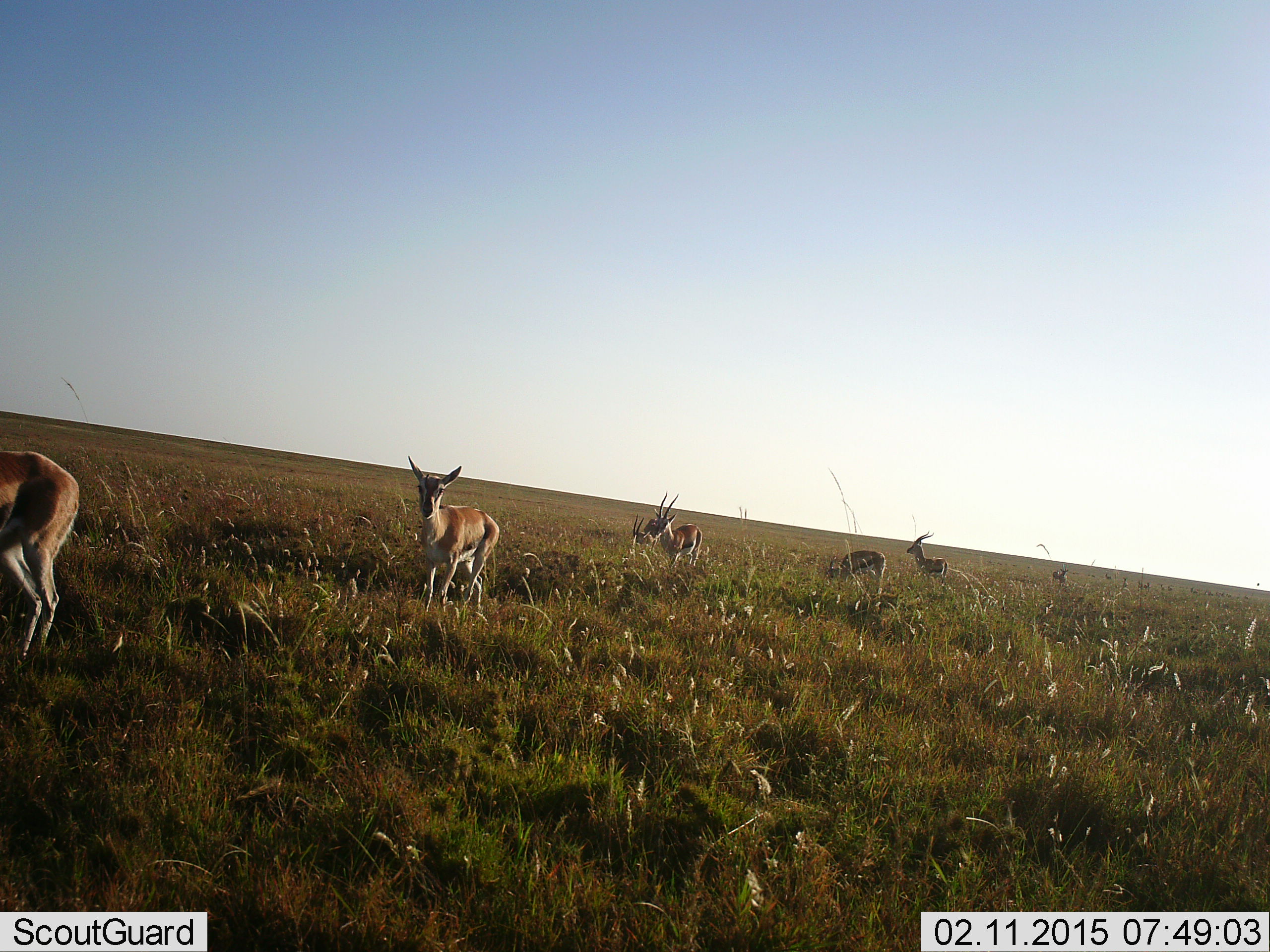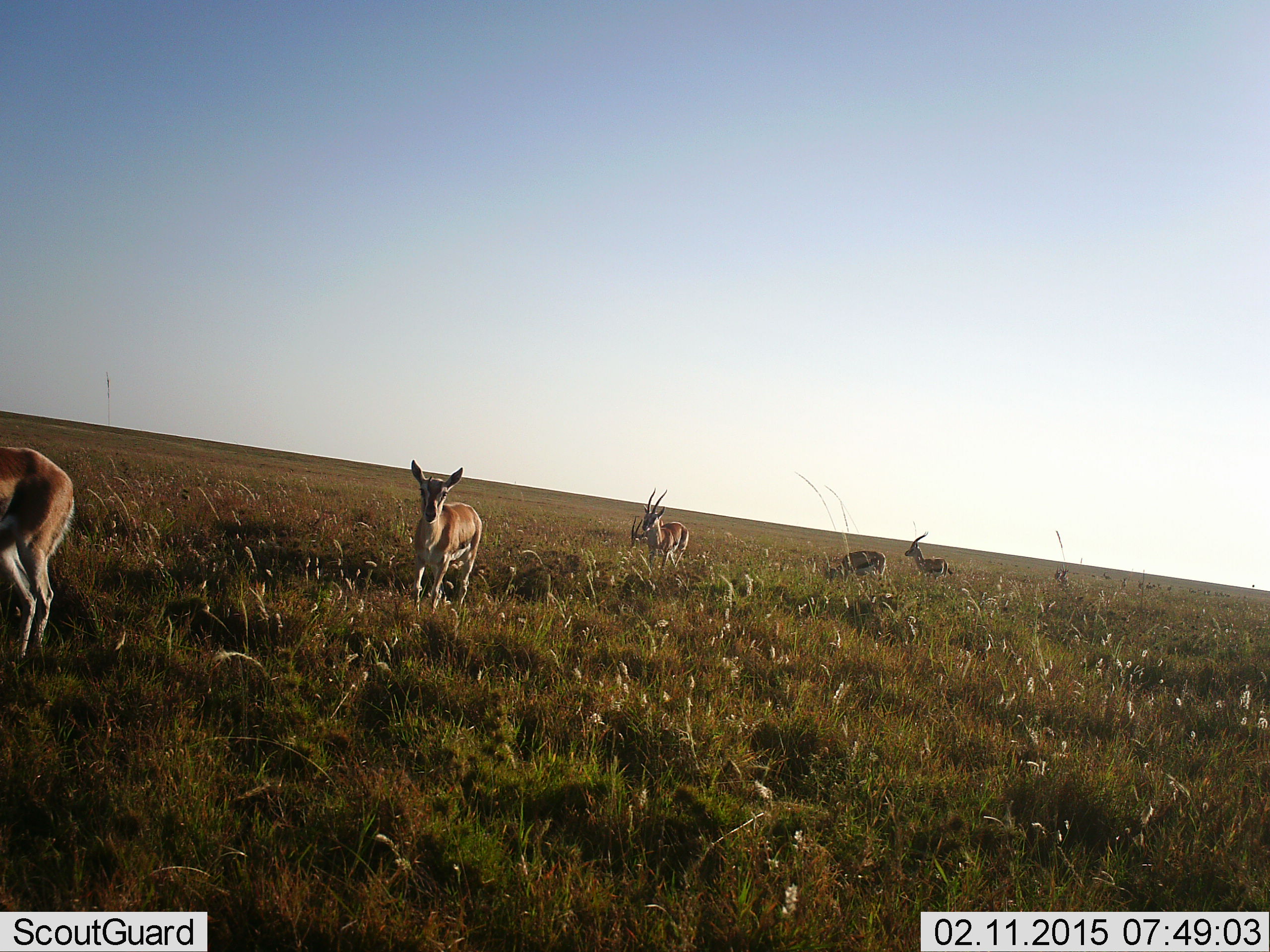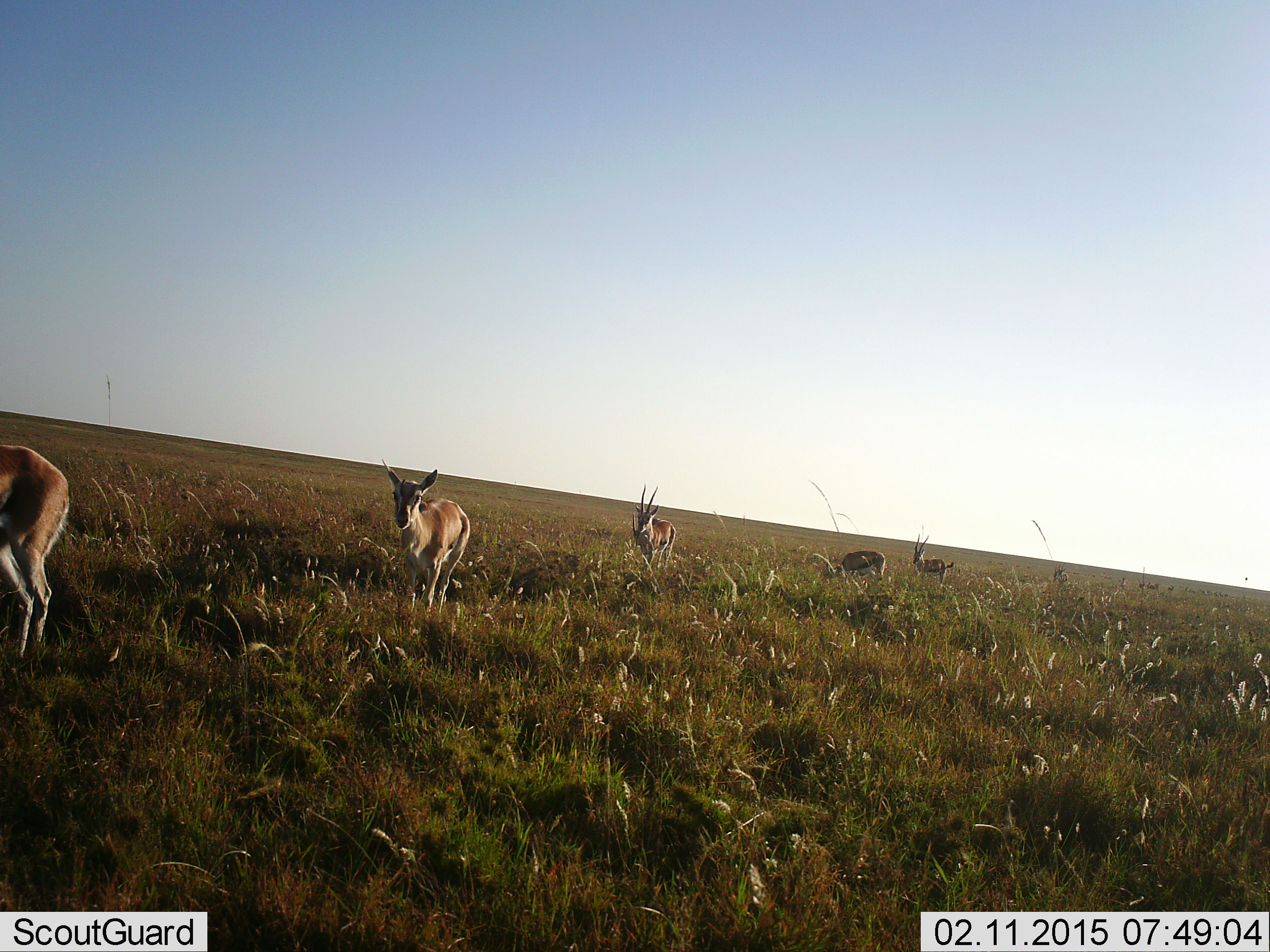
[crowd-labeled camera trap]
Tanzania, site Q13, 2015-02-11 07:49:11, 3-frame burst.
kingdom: Animalia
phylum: Chordata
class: Mammalia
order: Artiodactyla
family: Bovidae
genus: Eudorcas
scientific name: Eudorcas thomsonii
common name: thomson's gazelle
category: gazellethomsons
Gazellethomsons (thomson's gazelle) (Eudorcas thomsonii), count 6. Behavior (volunteer vote fractions): standing 30%, resting 0%, moving 90%, interacting 0%. Young present (vote fraction): 0%. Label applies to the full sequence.